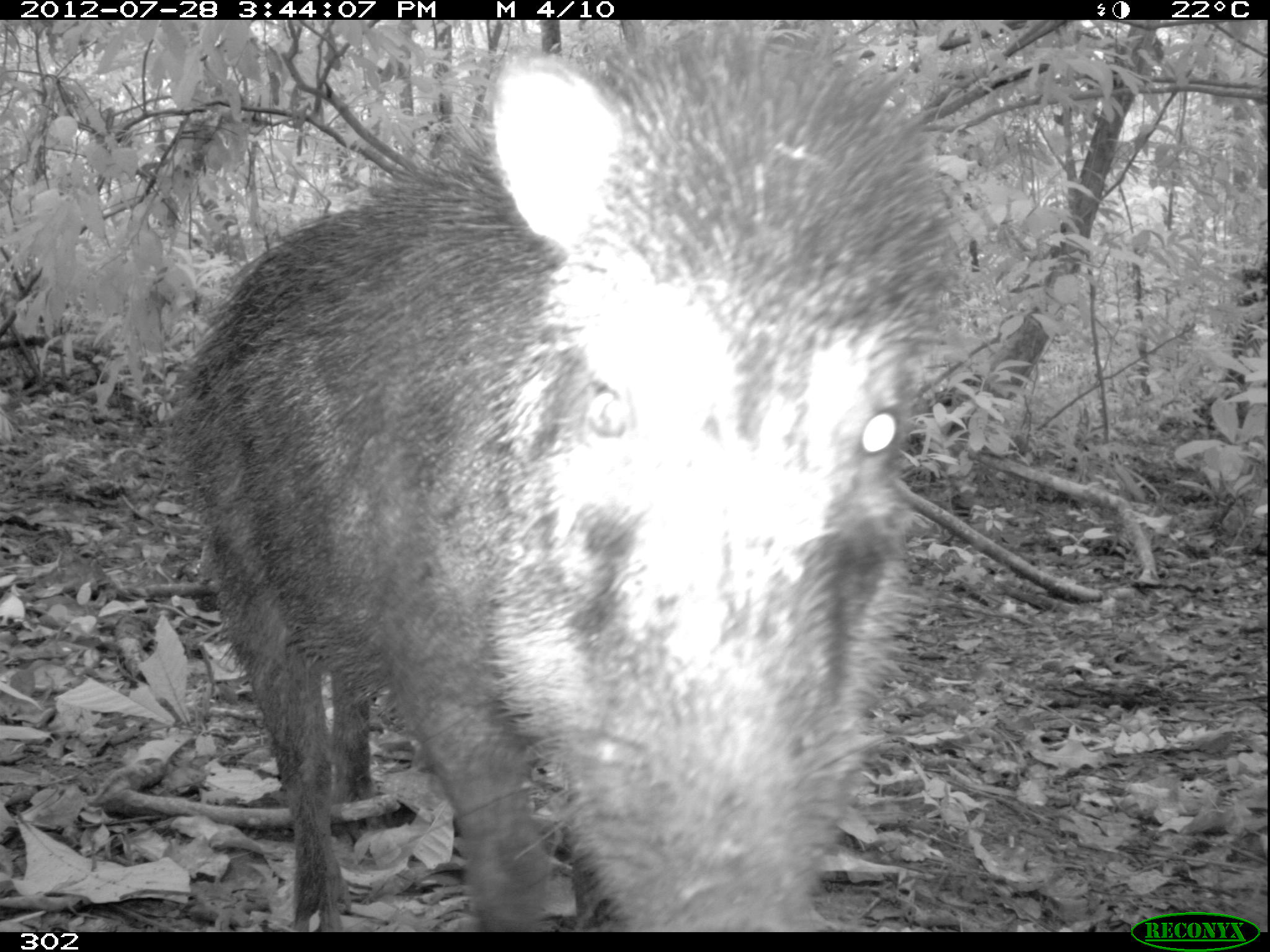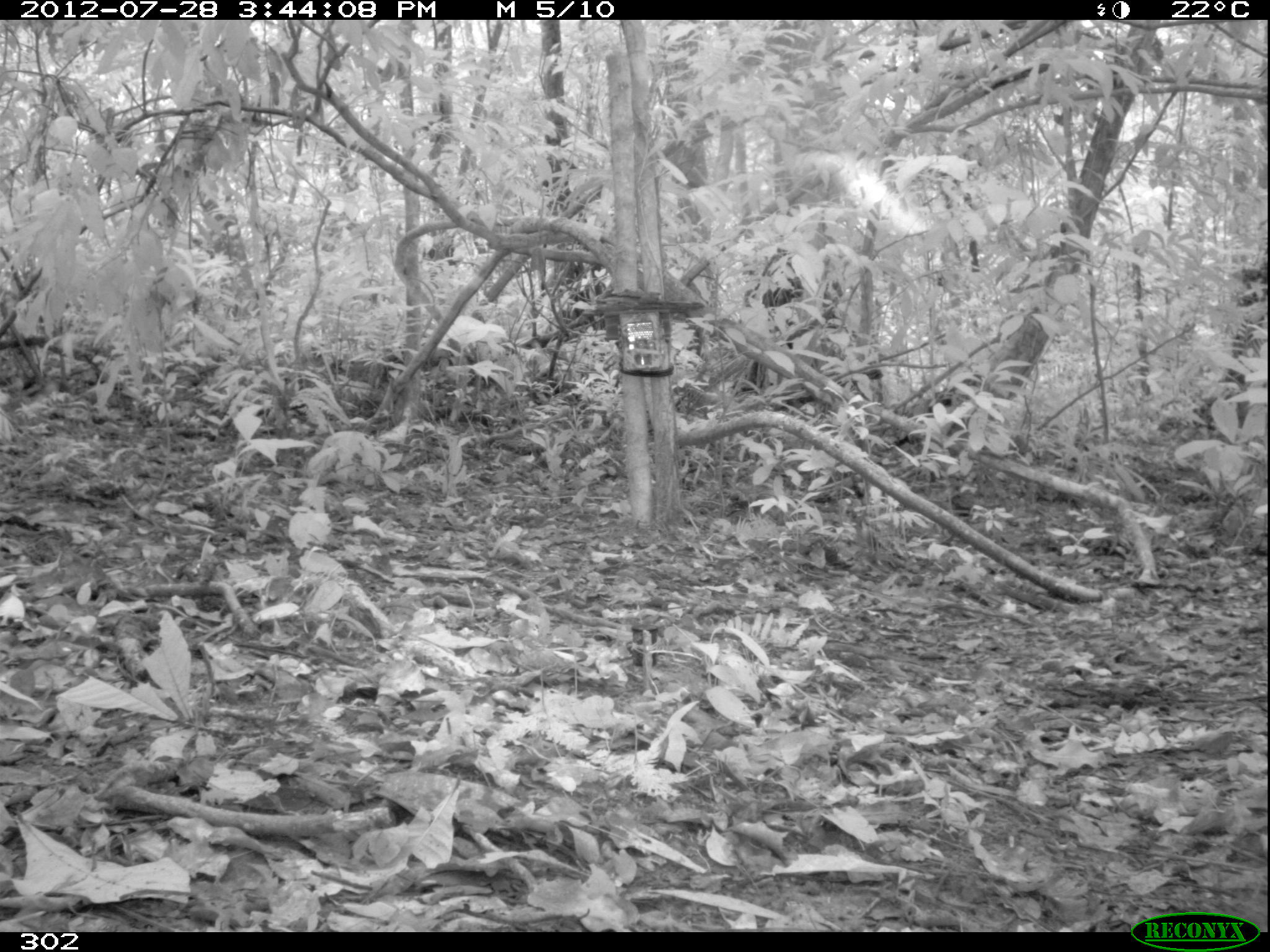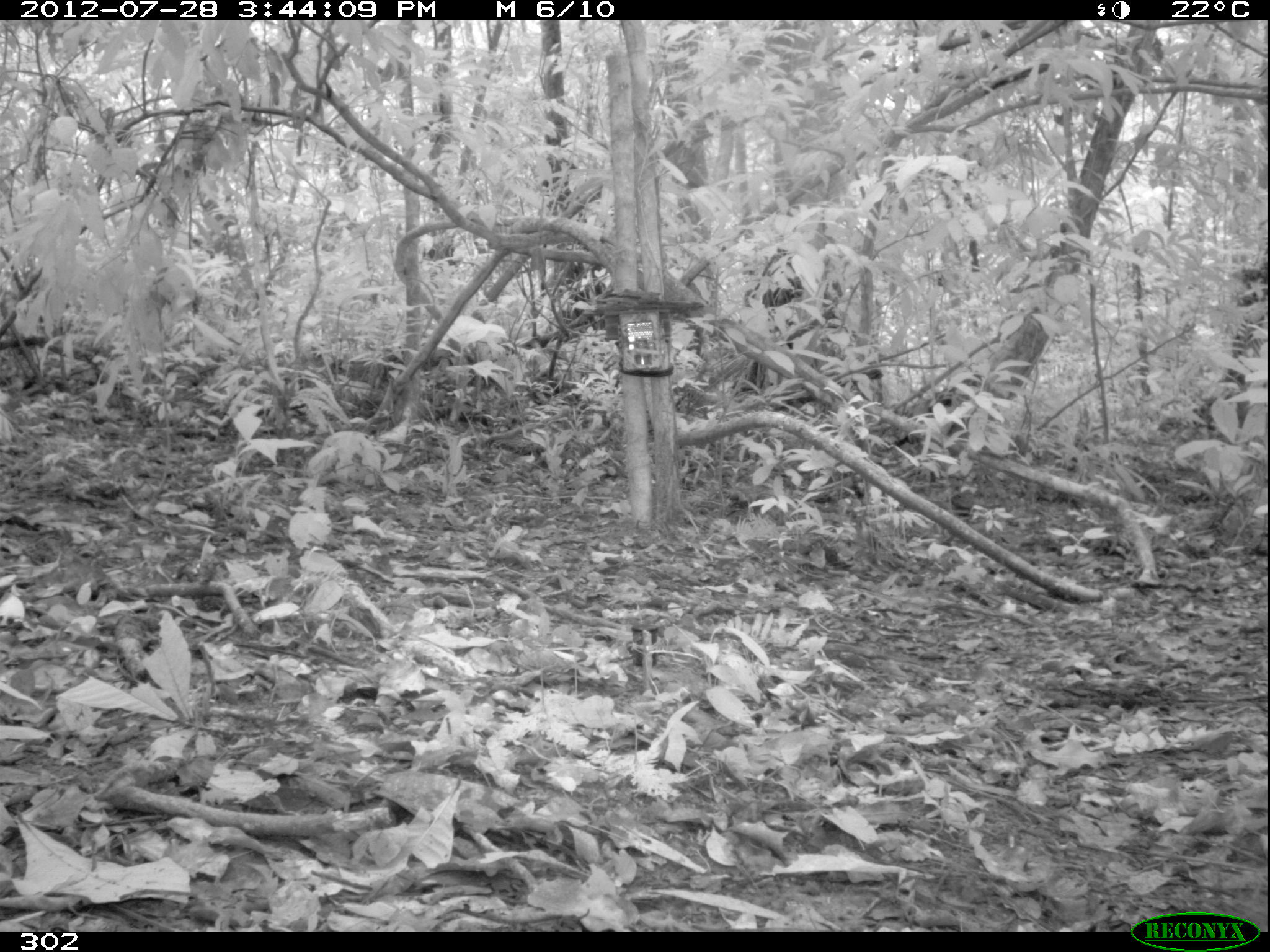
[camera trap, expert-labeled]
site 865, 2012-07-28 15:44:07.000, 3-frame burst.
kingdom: Animalia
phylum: Chordata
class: Mammalia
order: Artiodactyla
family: Tayassuidae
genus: Tayassu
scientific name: Tayassu pecari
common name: white-lipped peccary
Tayassu pecari (white-lipped peccary).